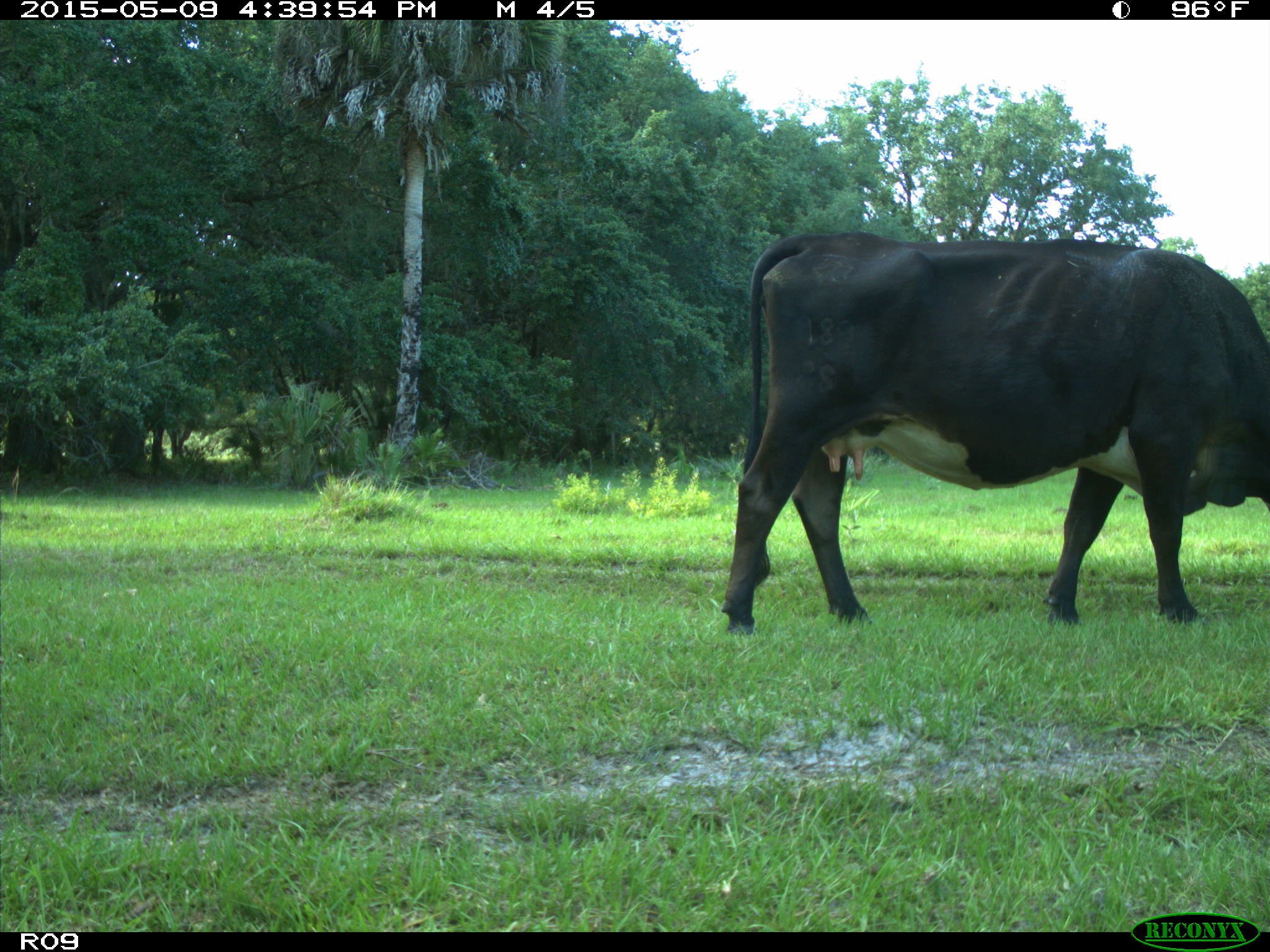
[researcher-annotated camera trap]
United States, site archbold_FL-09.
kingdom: Animalia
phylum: Chordata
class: Mammalia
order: Artiodactyla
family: Bovidae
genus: Bos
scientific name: Bos taurus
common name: domestic cow